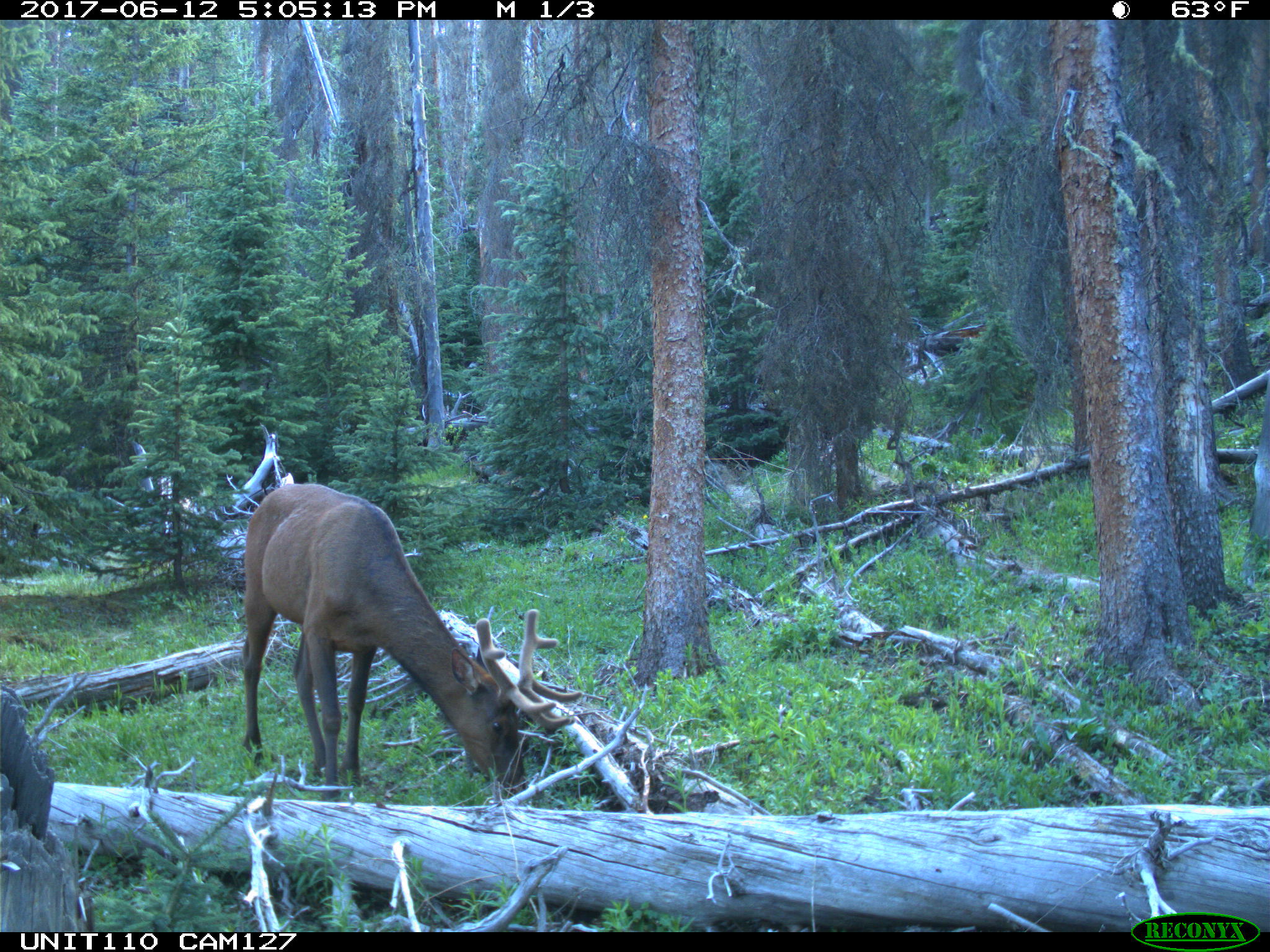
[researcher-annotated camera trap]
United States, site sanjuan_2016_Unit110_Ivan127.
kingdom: Animalia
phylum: Chordata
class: Mammalia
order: Artiodactyla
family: Cervidae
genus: Cervus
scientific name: Cervus elaphus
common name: red deer